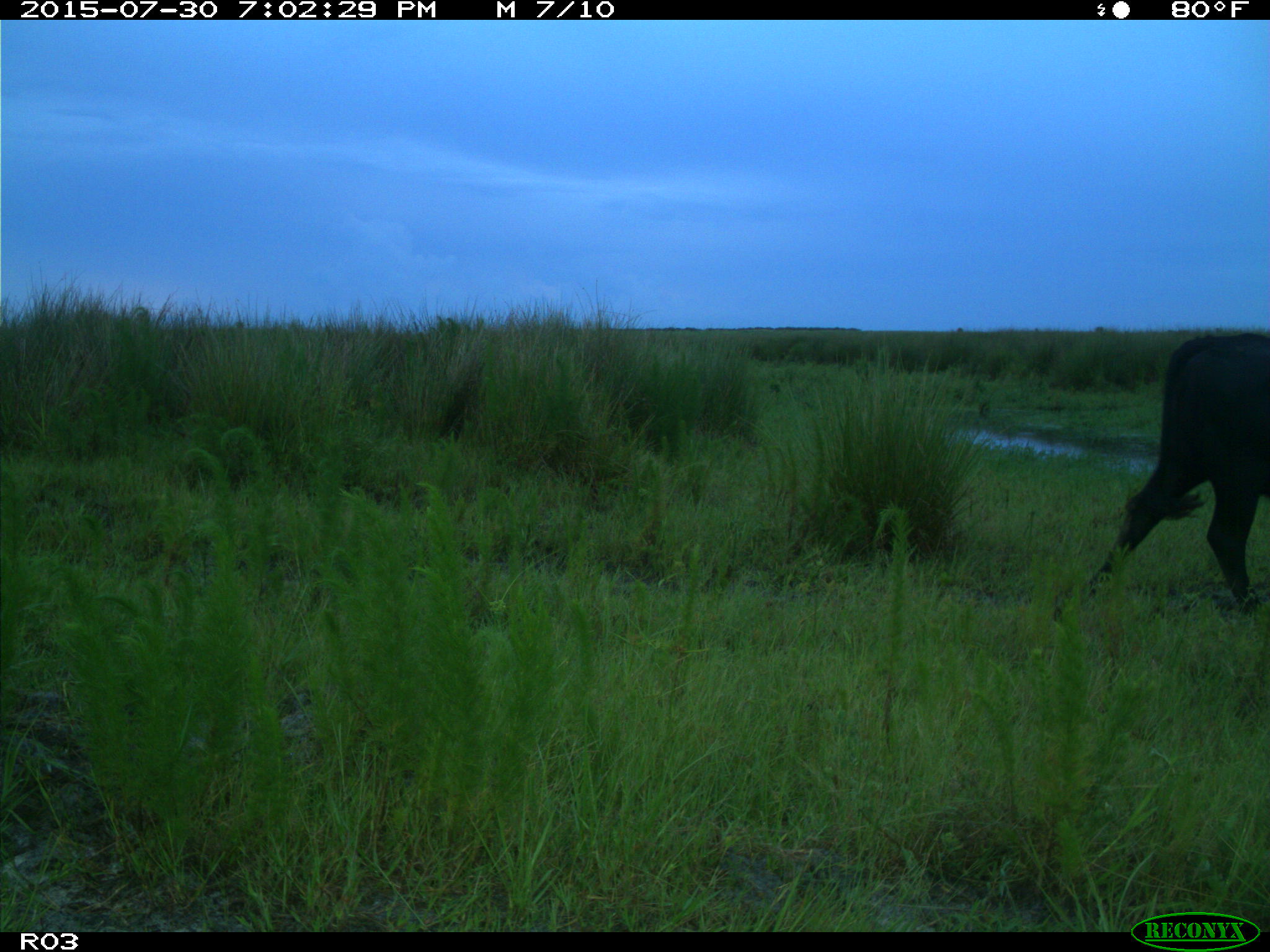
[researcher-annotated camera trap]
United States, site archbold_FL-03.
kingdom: Animalia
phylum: Chordata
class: Mammalia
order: Artiodactyla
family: Bovidae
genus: Bos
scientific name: Bos taurus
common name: domestic cow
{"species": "Bos taurus (domestic cow)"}